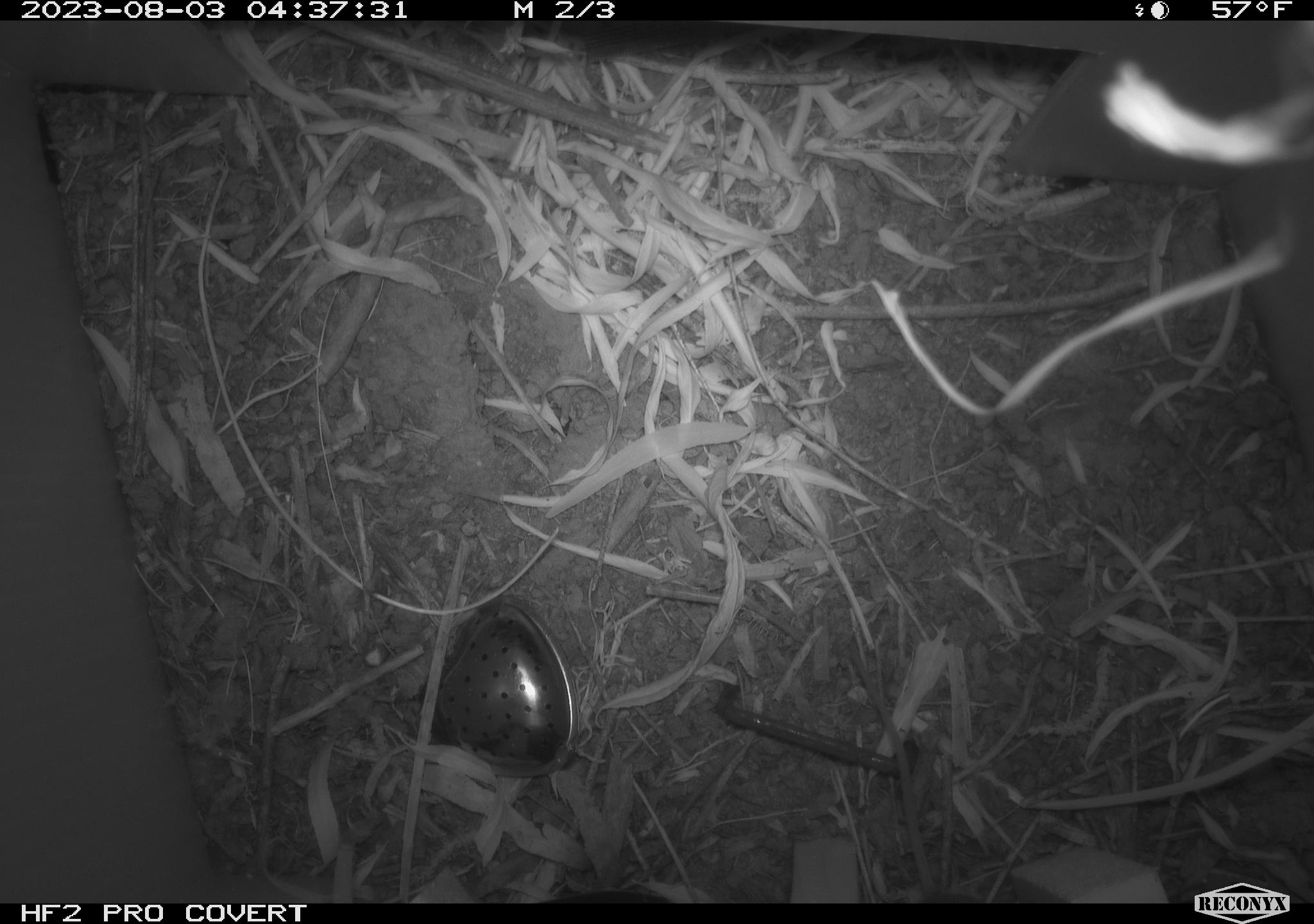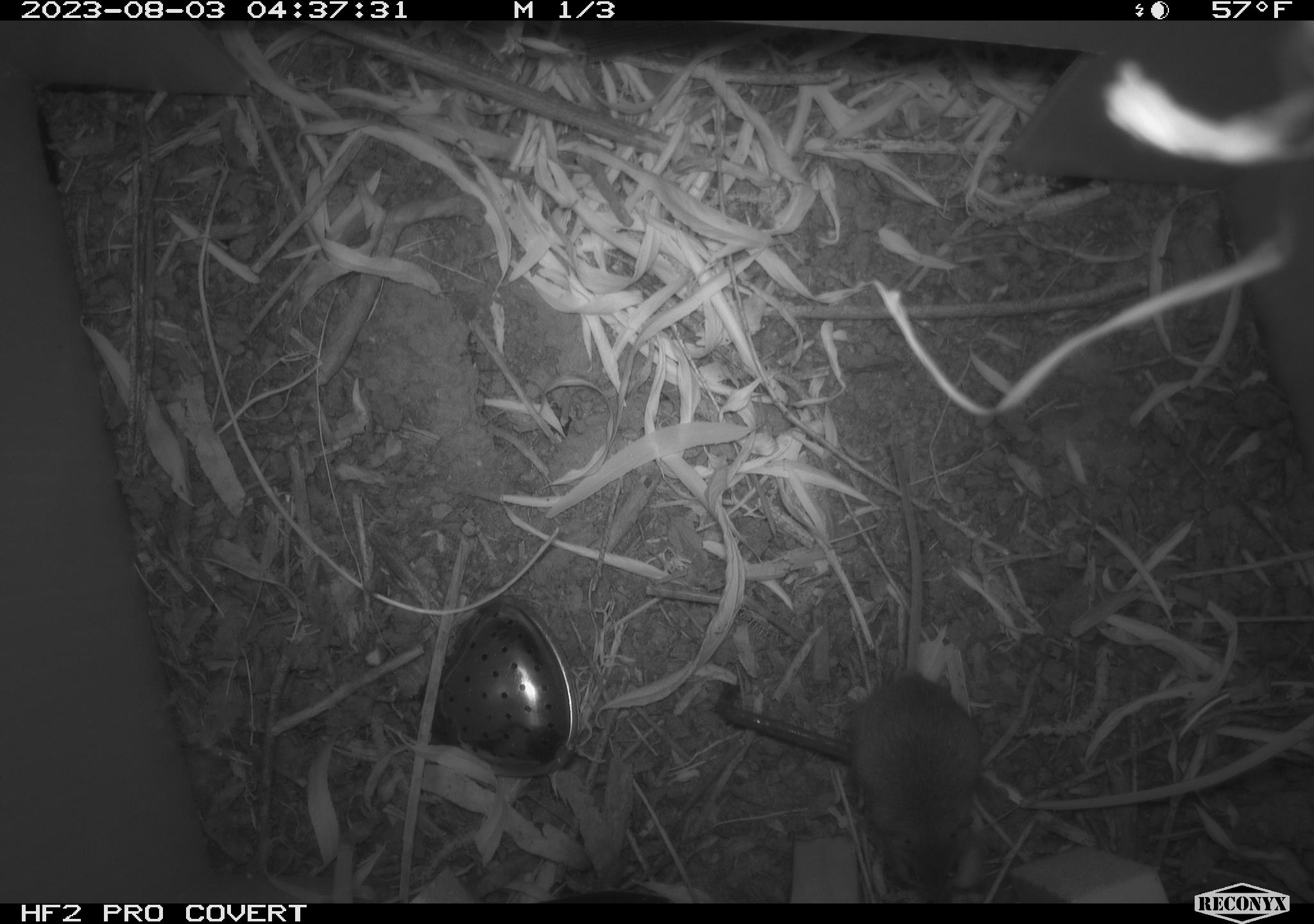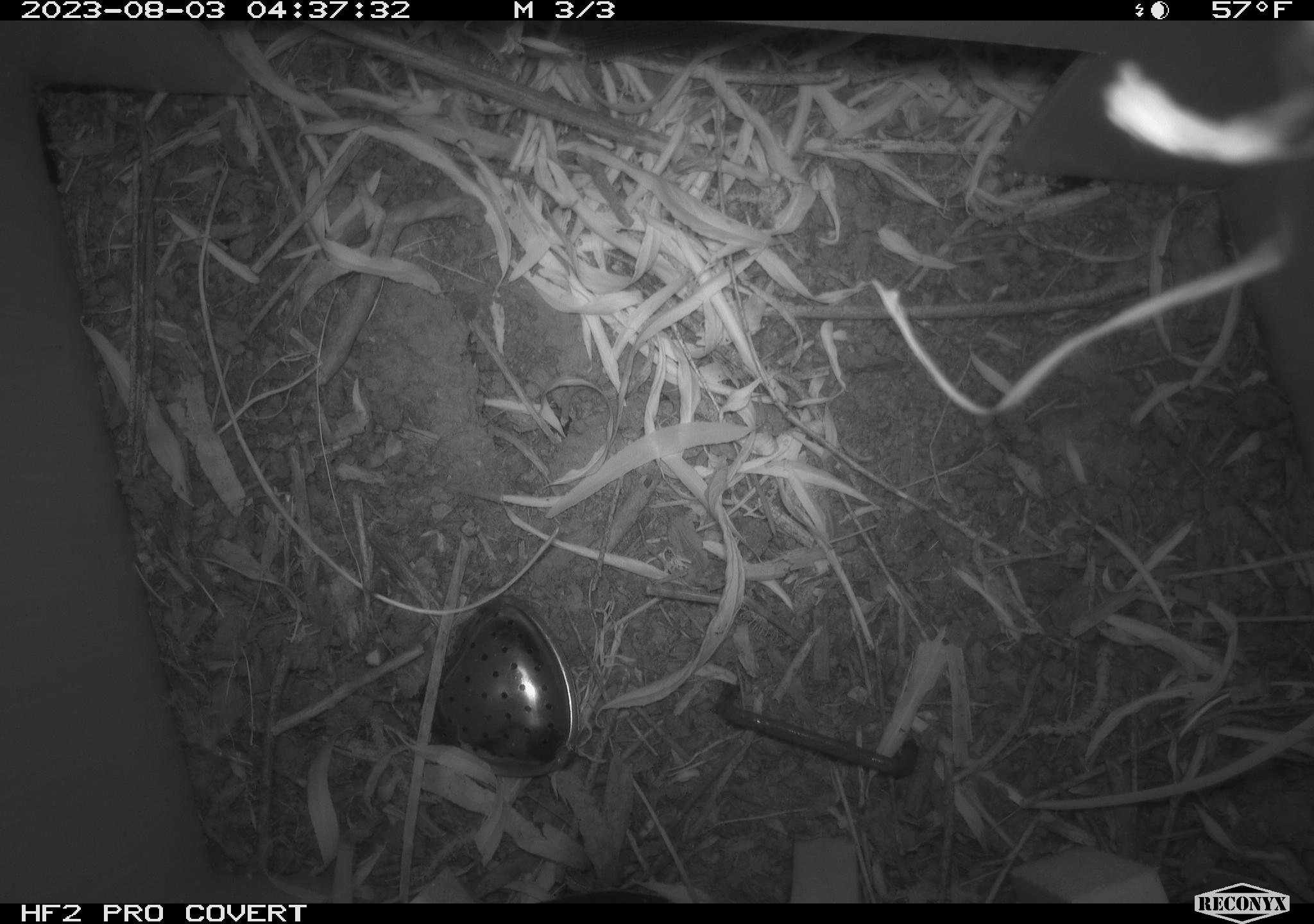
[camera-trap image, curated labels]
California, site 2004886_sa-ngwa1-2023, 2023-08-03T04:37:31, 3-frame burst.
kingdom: Animalia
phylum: Chordata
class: Mammalia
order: Rodentia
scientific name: Rodentia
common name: mouse species